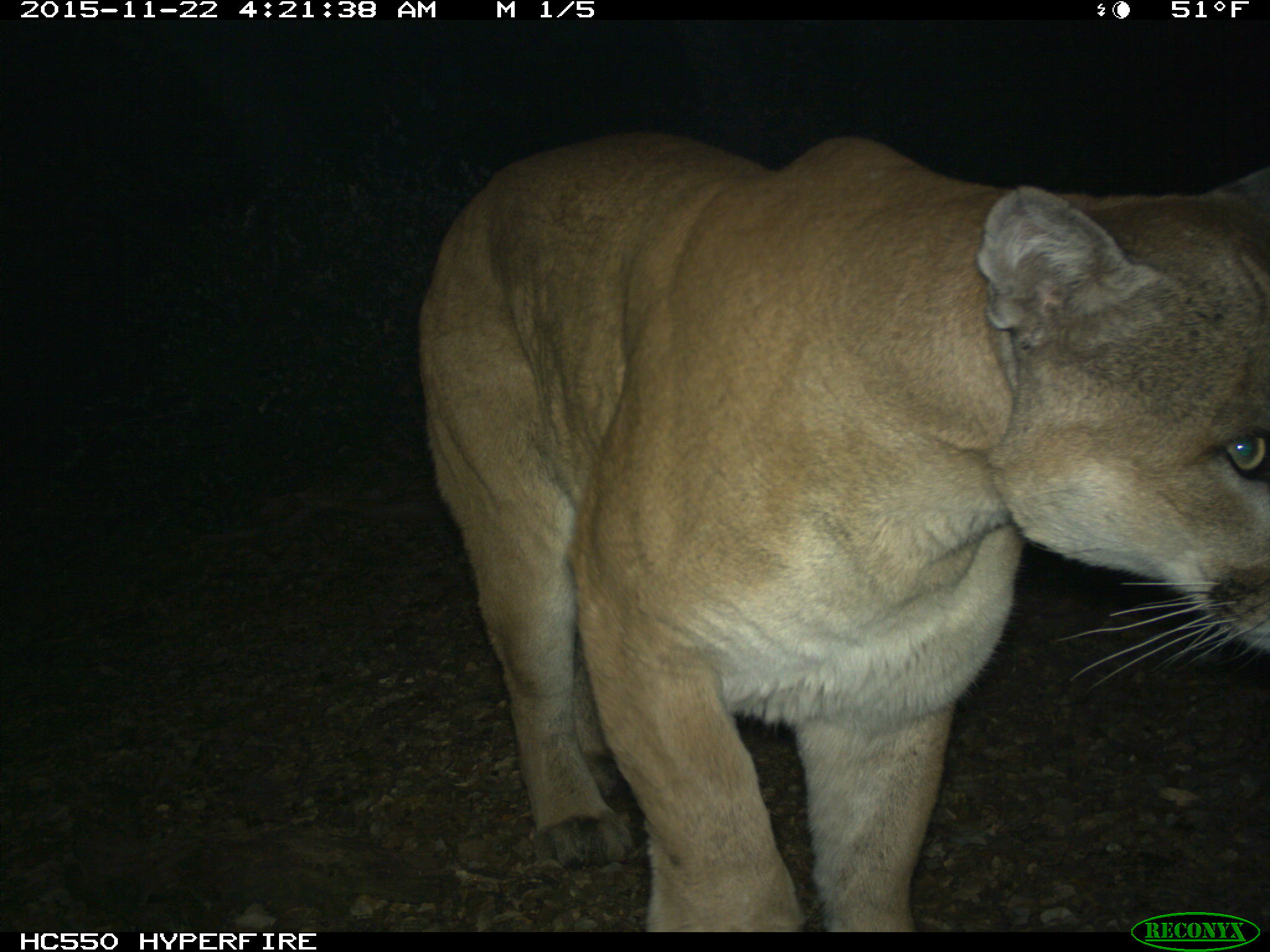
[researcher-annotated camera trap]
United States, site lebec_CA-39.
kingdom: Animalia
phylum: Chordata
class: Mammalia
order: Carnivora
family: Felidae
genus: Puma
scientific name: Puma concolor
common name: mountain lion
Puma concolor (mountain lion).